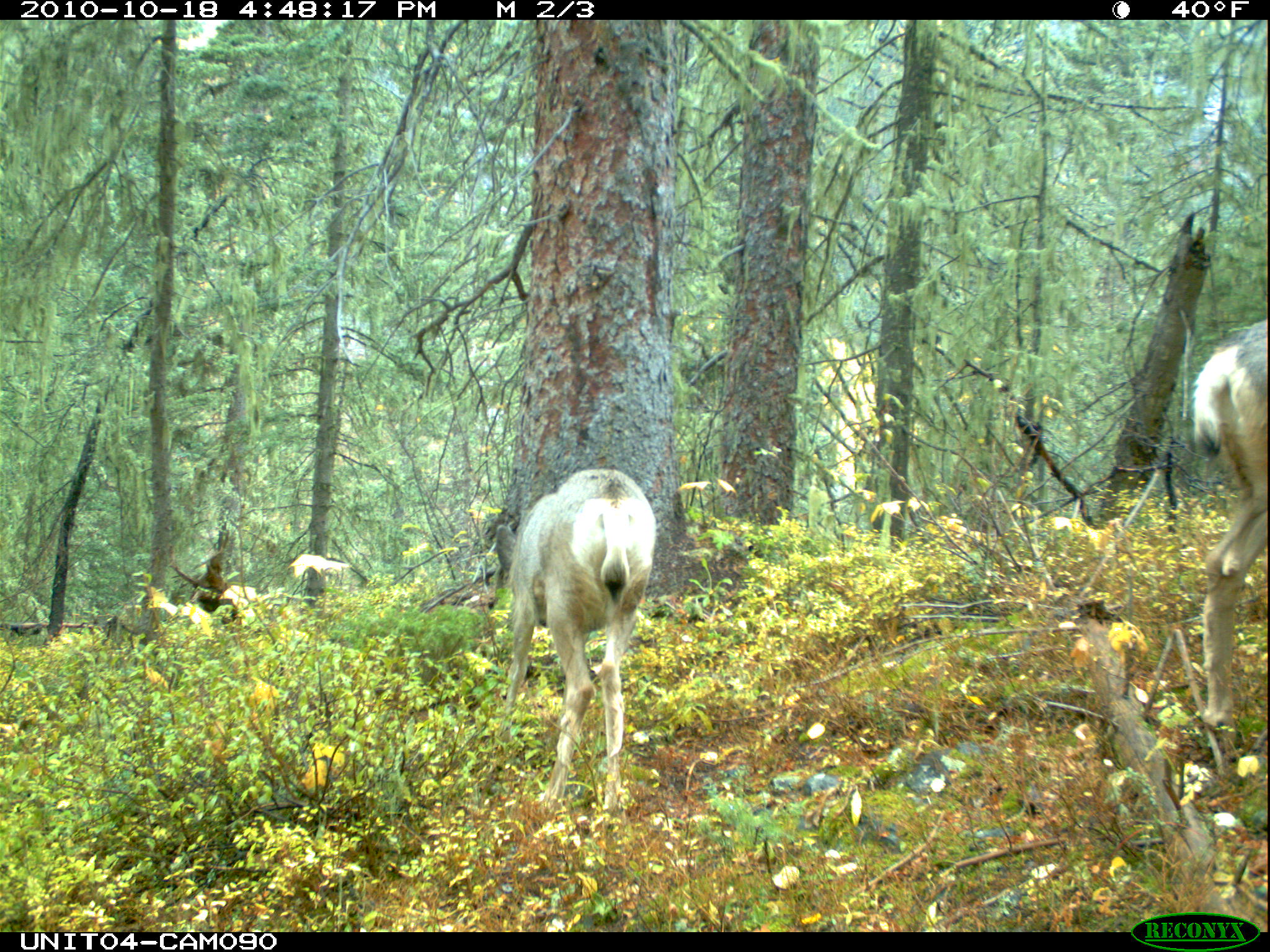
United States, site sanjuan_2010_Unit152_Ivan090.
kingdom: Animalia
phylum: Chordata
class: Mammalia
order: Artiodactyla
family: Cervidae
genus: Odocoileus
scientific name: Odocoileus hemionus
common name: mule deer